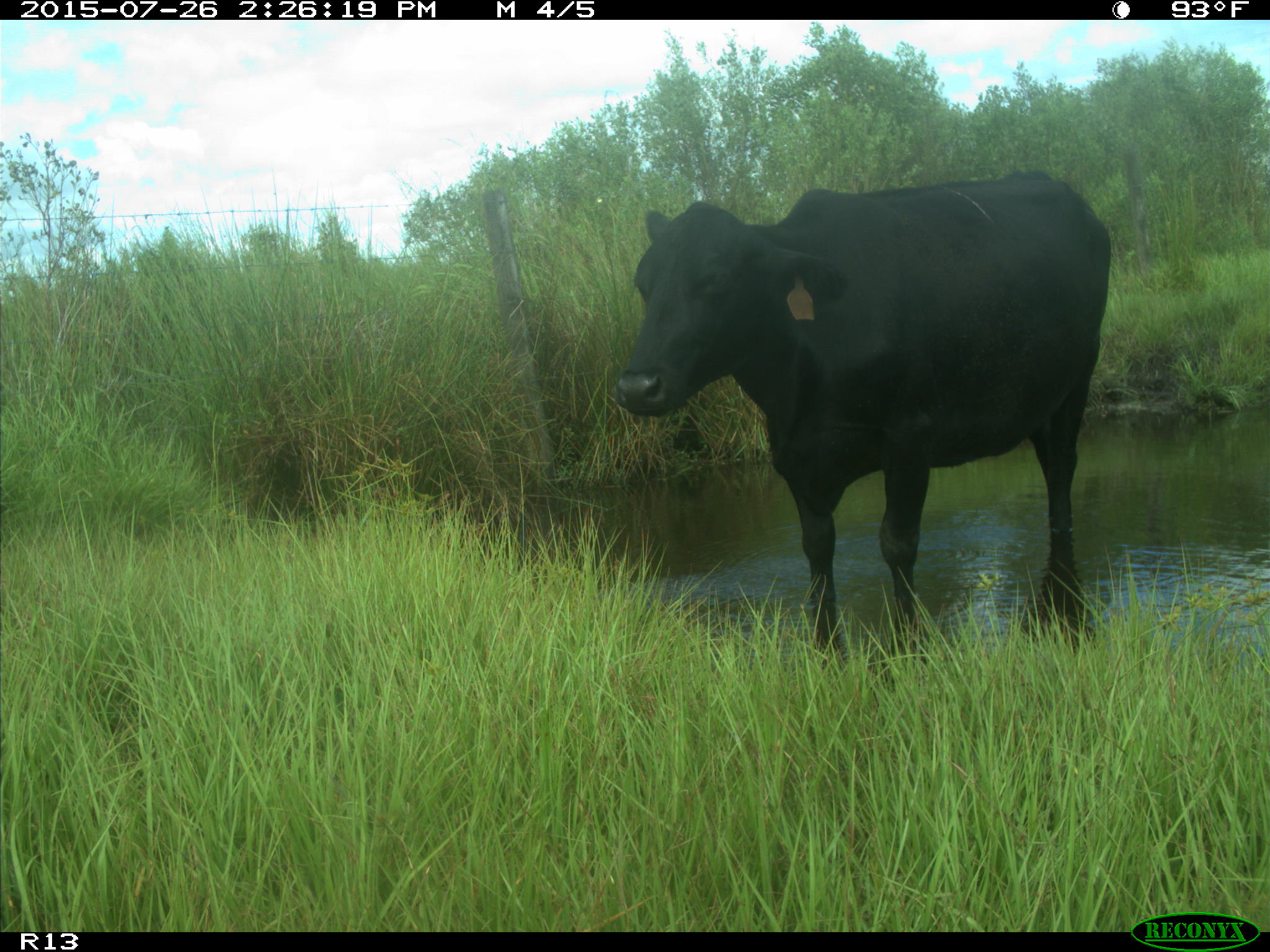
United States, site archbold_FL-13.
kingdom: Animalia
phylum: Chordata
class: Mammalia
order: Artiodactyla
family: Bovidae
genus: Bos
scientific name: Bos taurus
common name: domestic cow